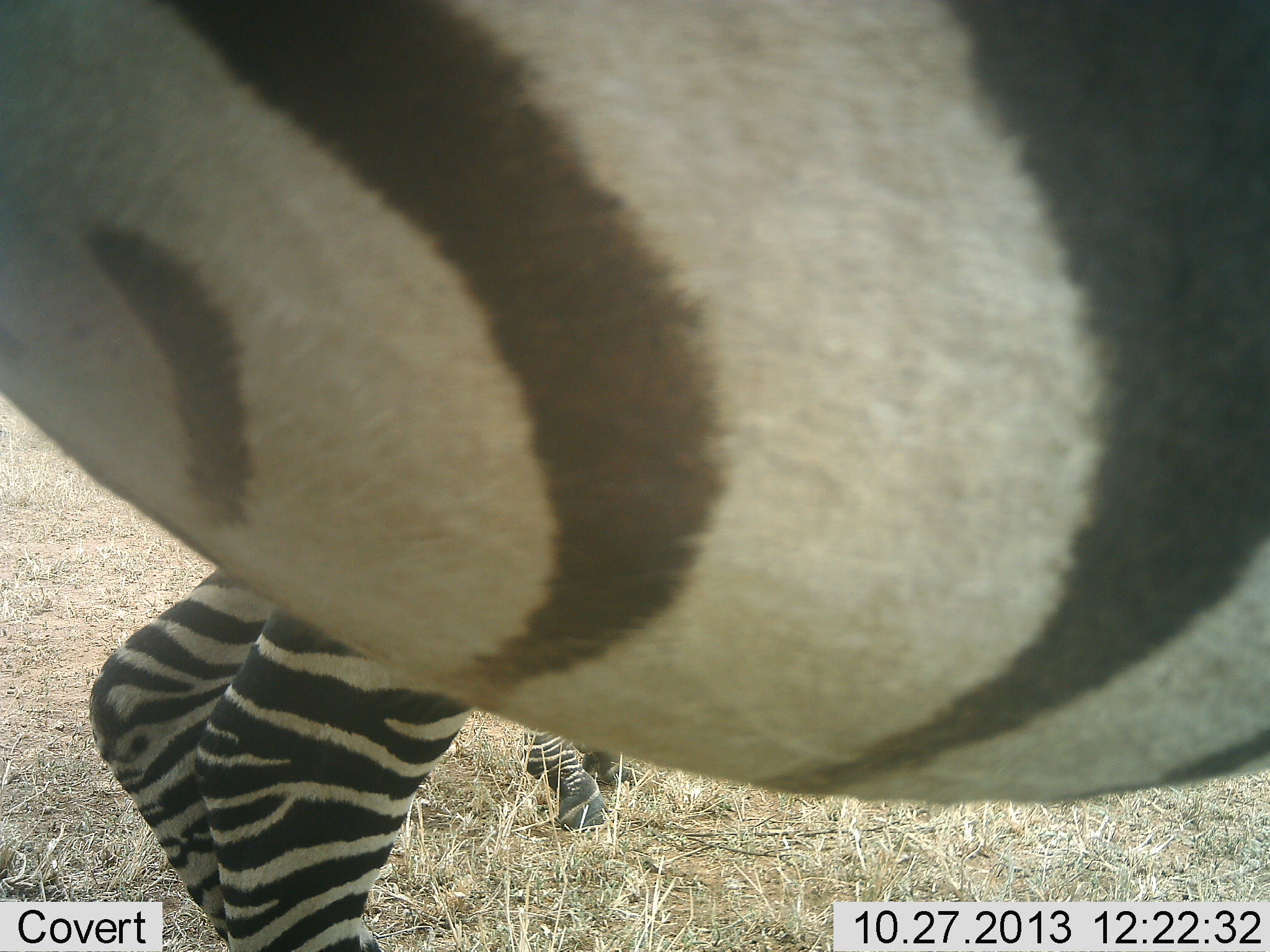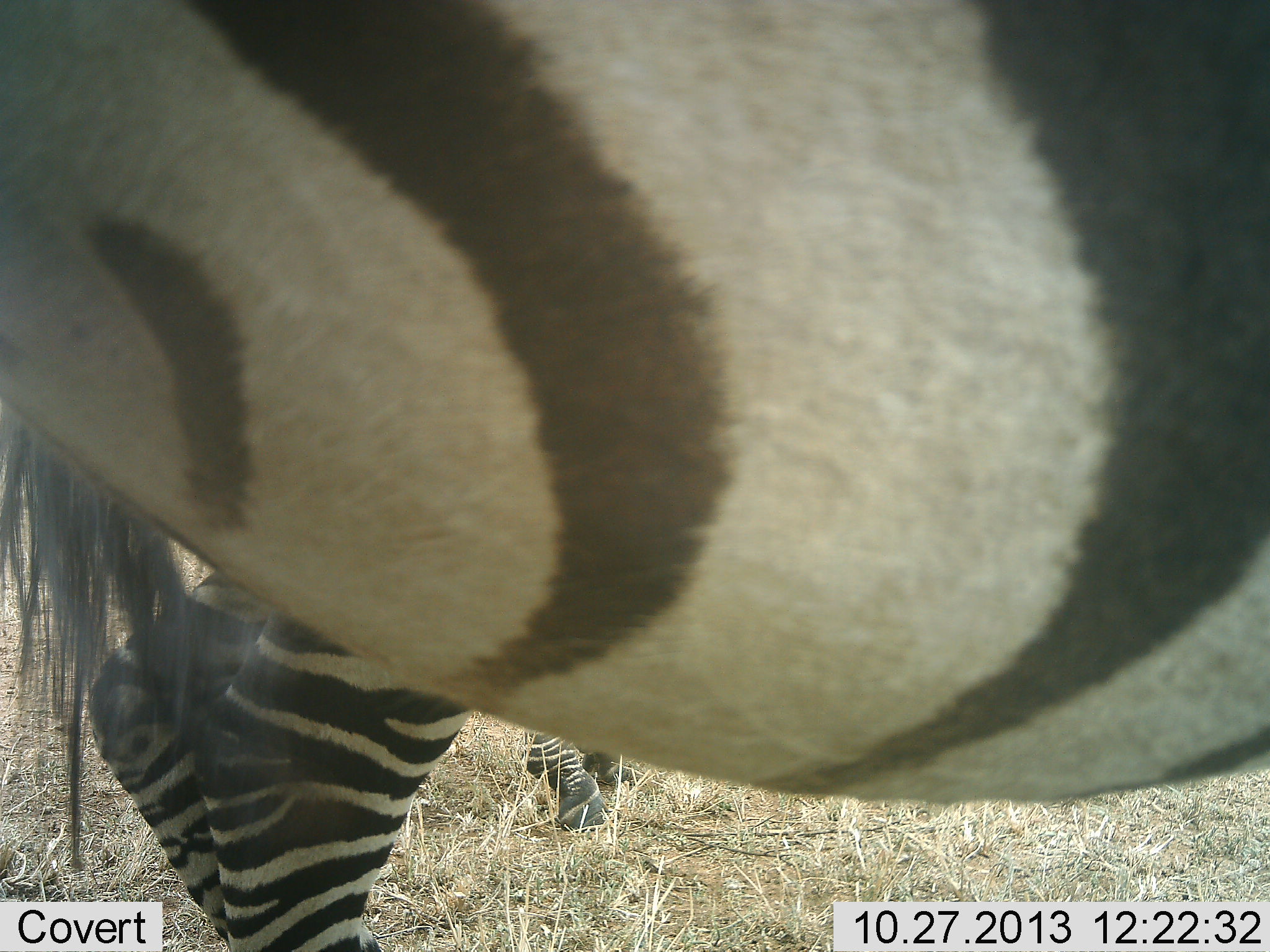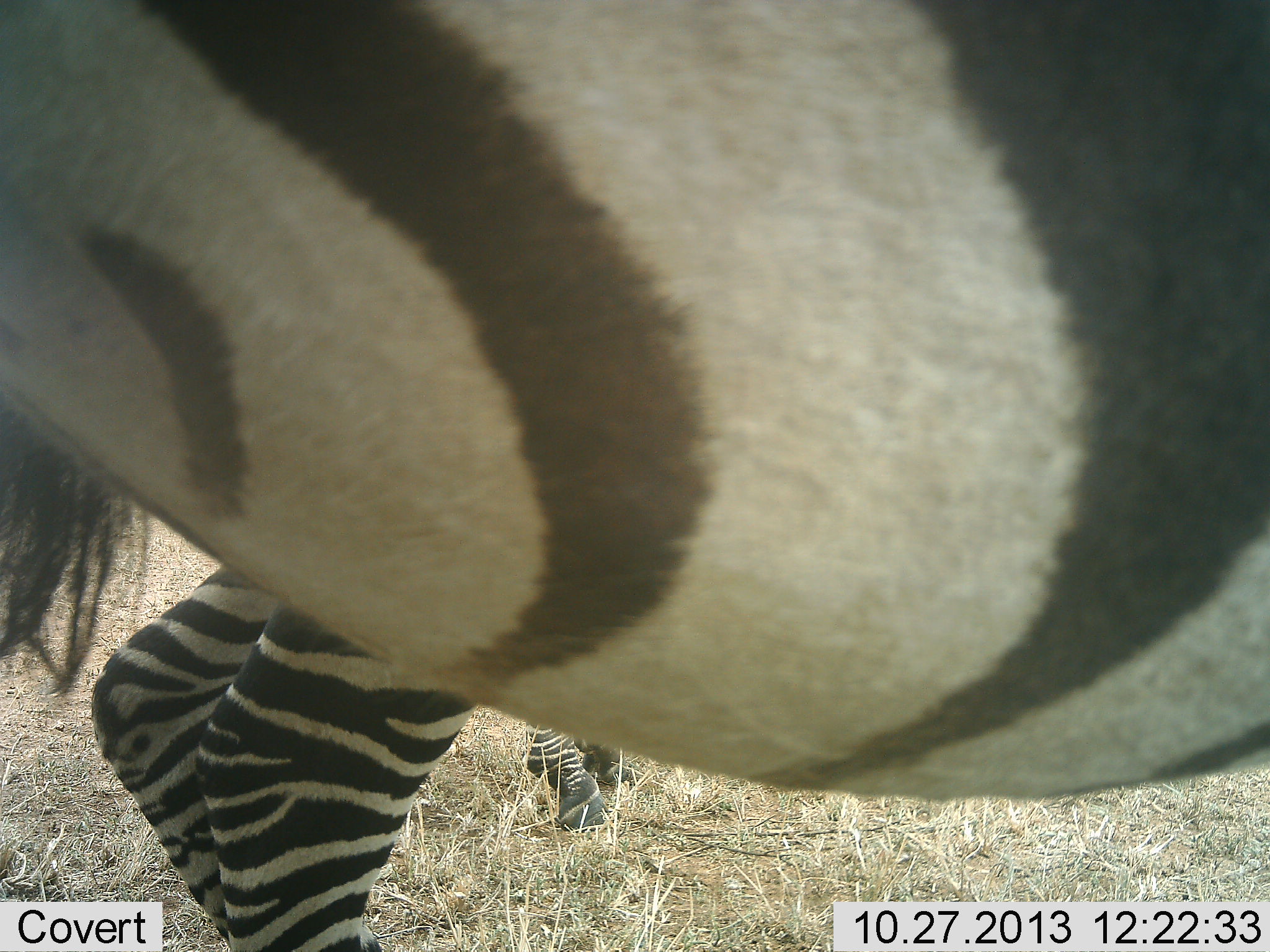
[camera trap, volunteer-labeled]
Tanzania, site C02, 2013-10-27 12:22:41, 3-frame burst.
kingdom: Animalia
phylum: Chordata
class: Mammalia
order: Perissodactyla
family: Equidae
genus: Equus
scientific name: Equus quagga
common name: plains zebra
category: zebra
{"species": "zebra (plains zebra) (Equus quagga)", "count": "3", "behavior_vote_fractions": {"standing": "100%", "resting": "0%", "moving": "0%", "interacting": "0%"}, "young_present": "0%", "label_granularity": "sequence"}